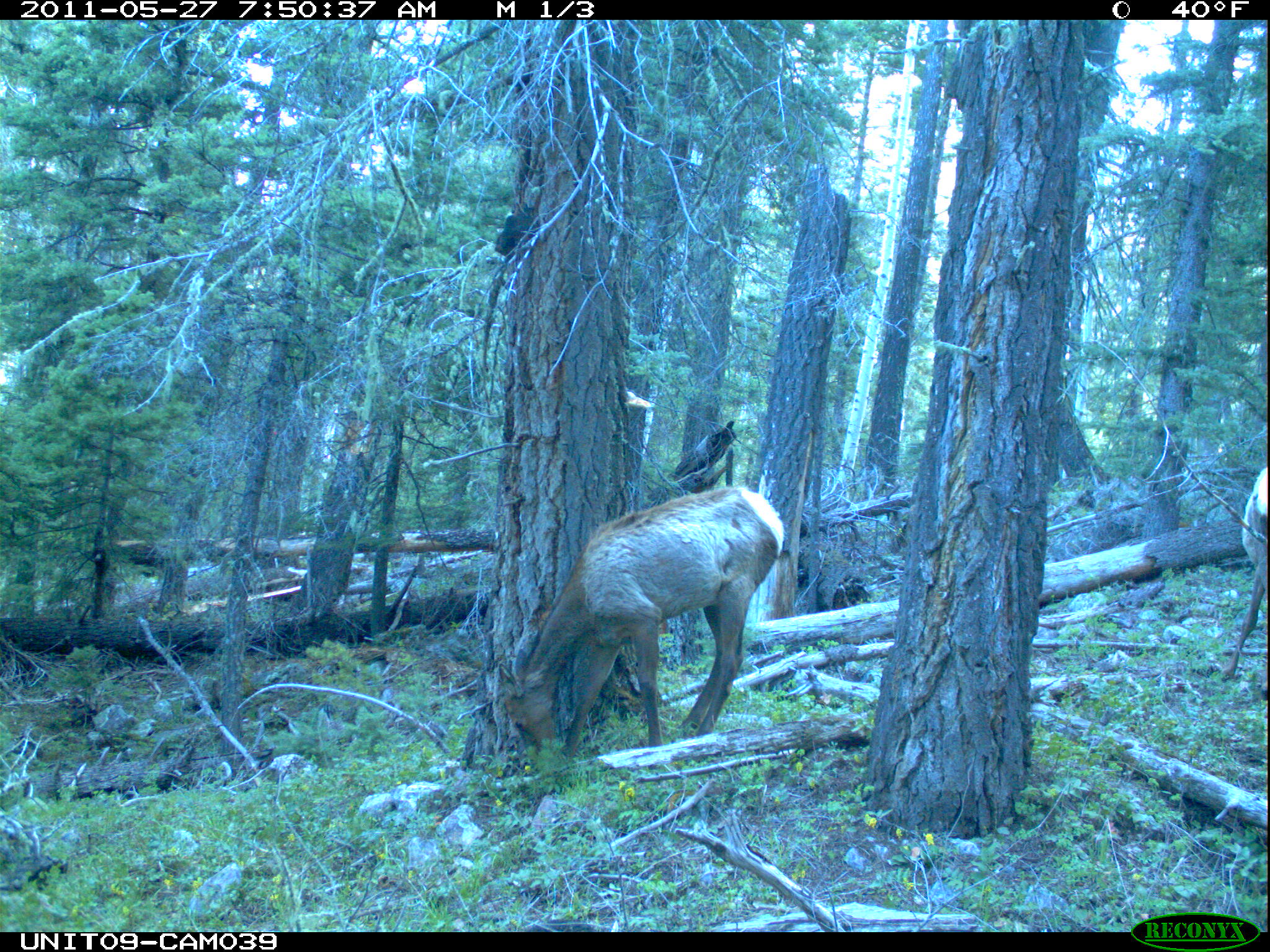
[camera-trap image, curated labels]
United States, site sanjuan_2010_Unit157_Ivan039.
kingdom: Animalia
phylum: Chordata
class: Mammalia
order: Artiodactyla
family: Cervidae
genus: Cervus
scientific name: Cervus elaphus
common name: red deer